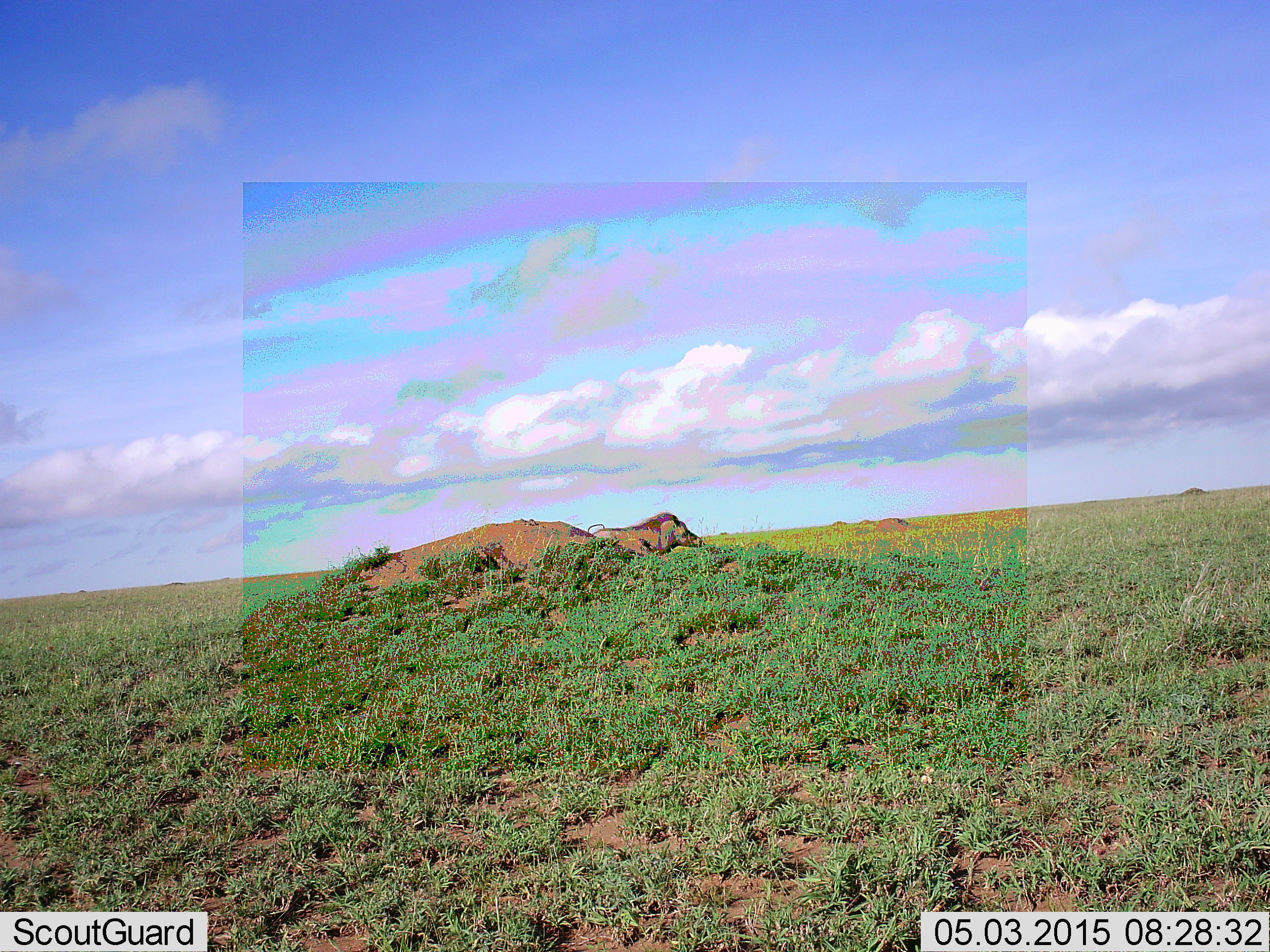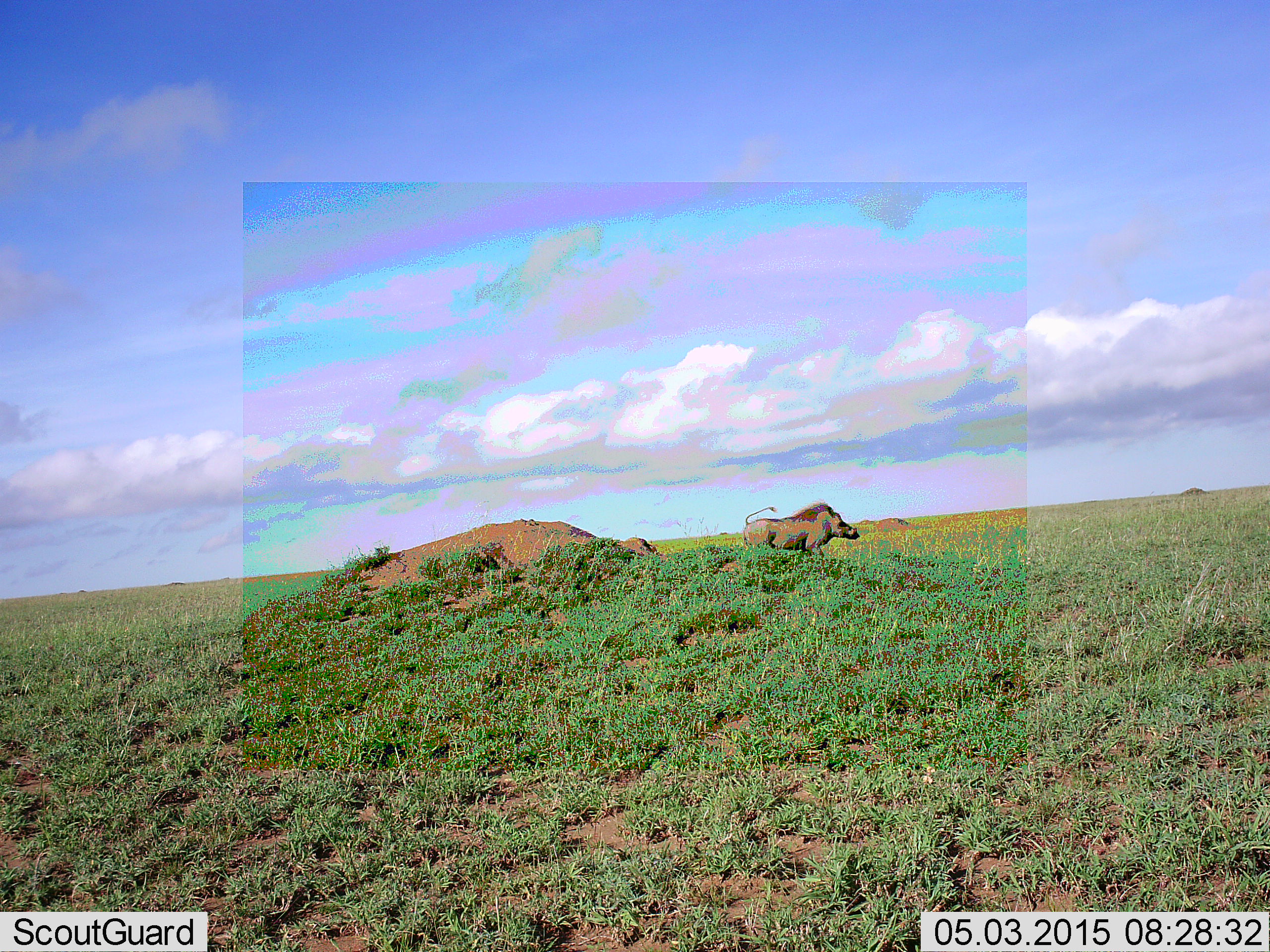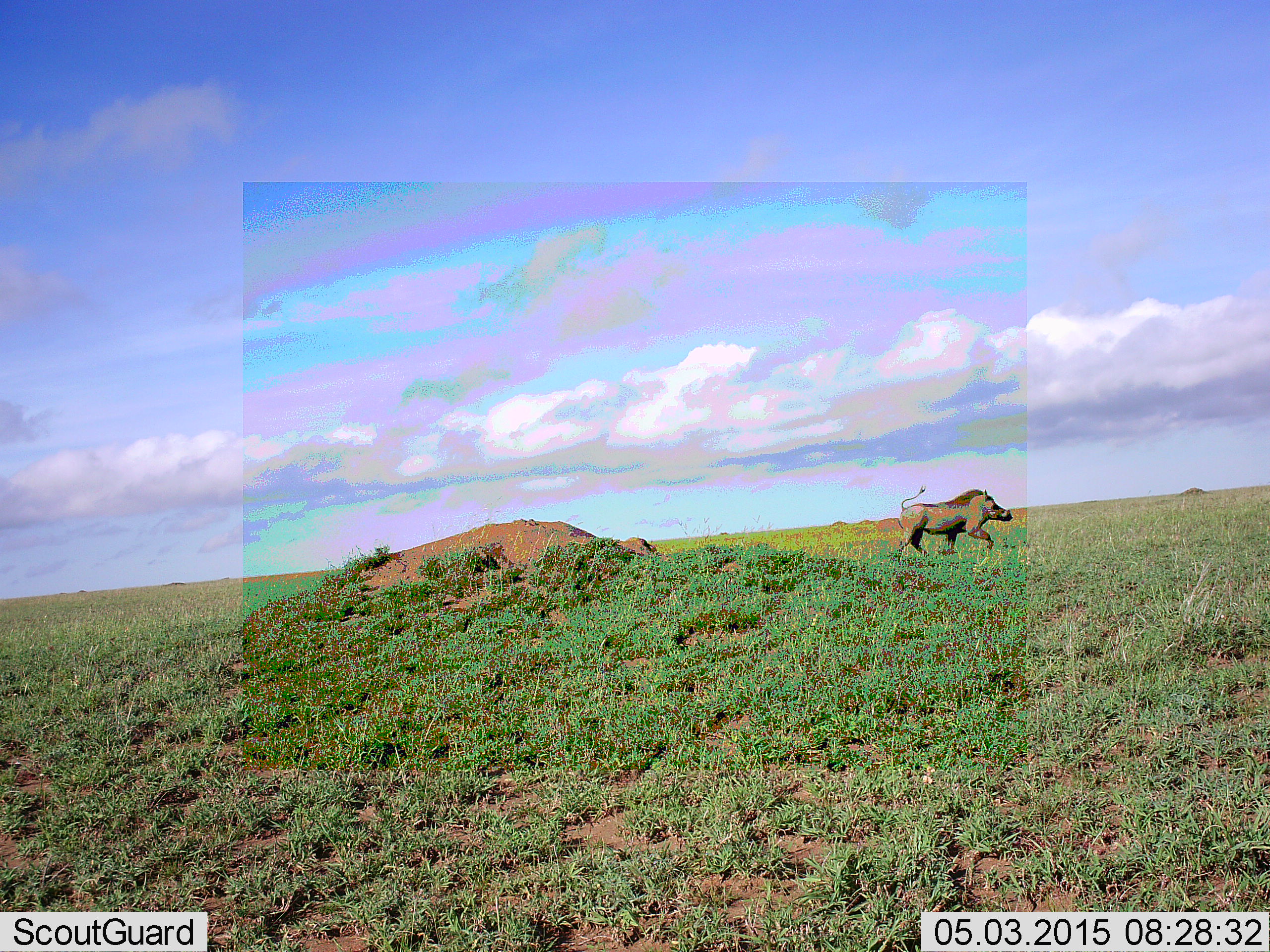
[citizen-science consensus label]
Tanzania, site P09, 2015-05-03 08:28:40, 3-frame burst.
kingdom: Animalia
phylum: Chordata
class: Mammalia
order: Artiodactyla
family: Suidae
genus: Phacochoerus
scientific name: Phacochoerus africanus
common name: warthog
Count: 1.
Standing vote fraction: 20%.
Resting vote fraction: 0%.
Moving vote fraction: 100%.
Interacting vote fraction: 0%.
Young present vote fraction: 0%.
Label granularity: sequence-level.